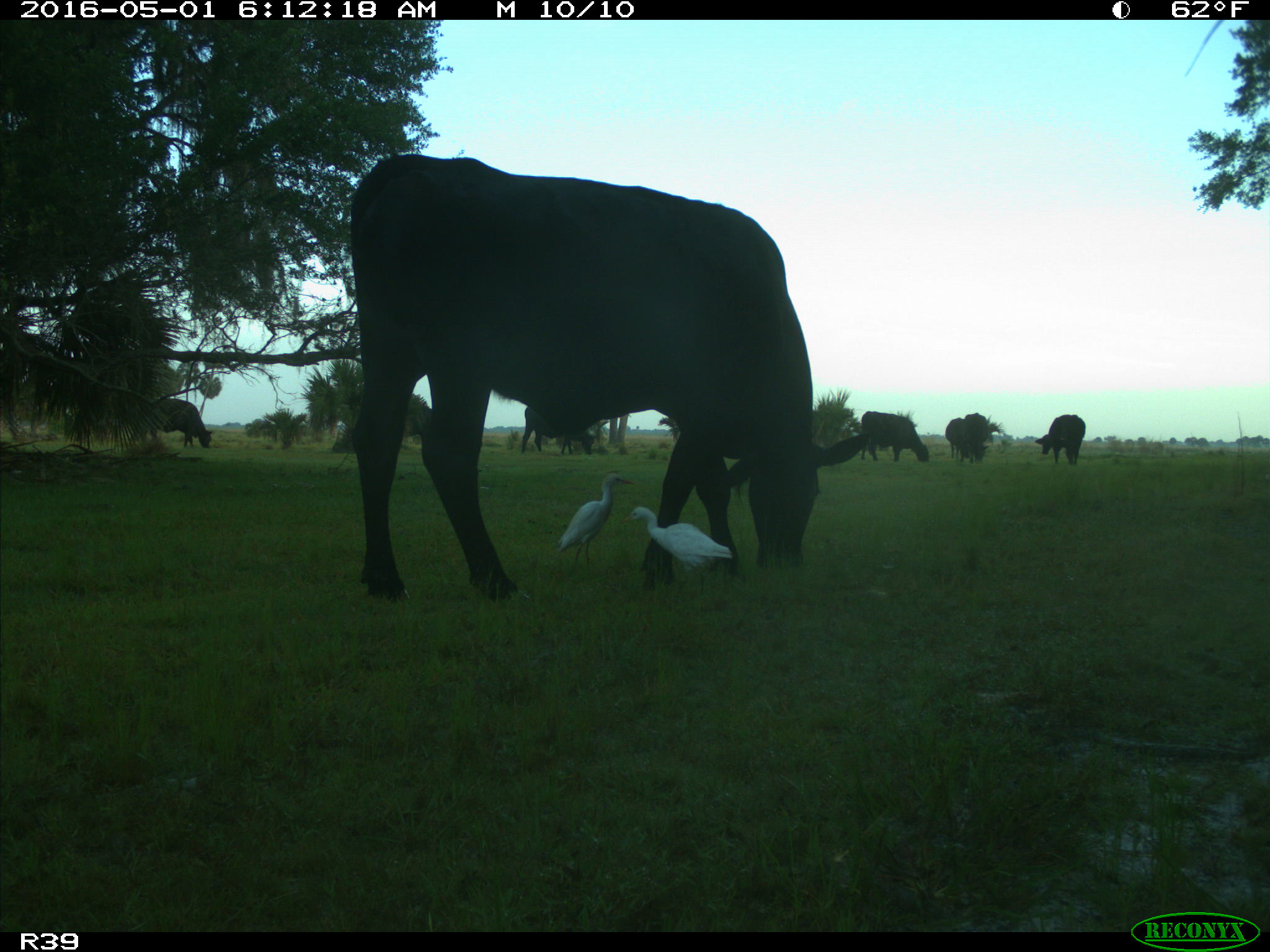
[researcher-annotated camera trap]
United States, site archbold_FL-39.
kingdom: Animalia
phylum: Chordata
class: Mammalia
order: Artiodactyla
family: Bovidae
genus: Bos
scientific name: Bos taurus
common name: domestic cow